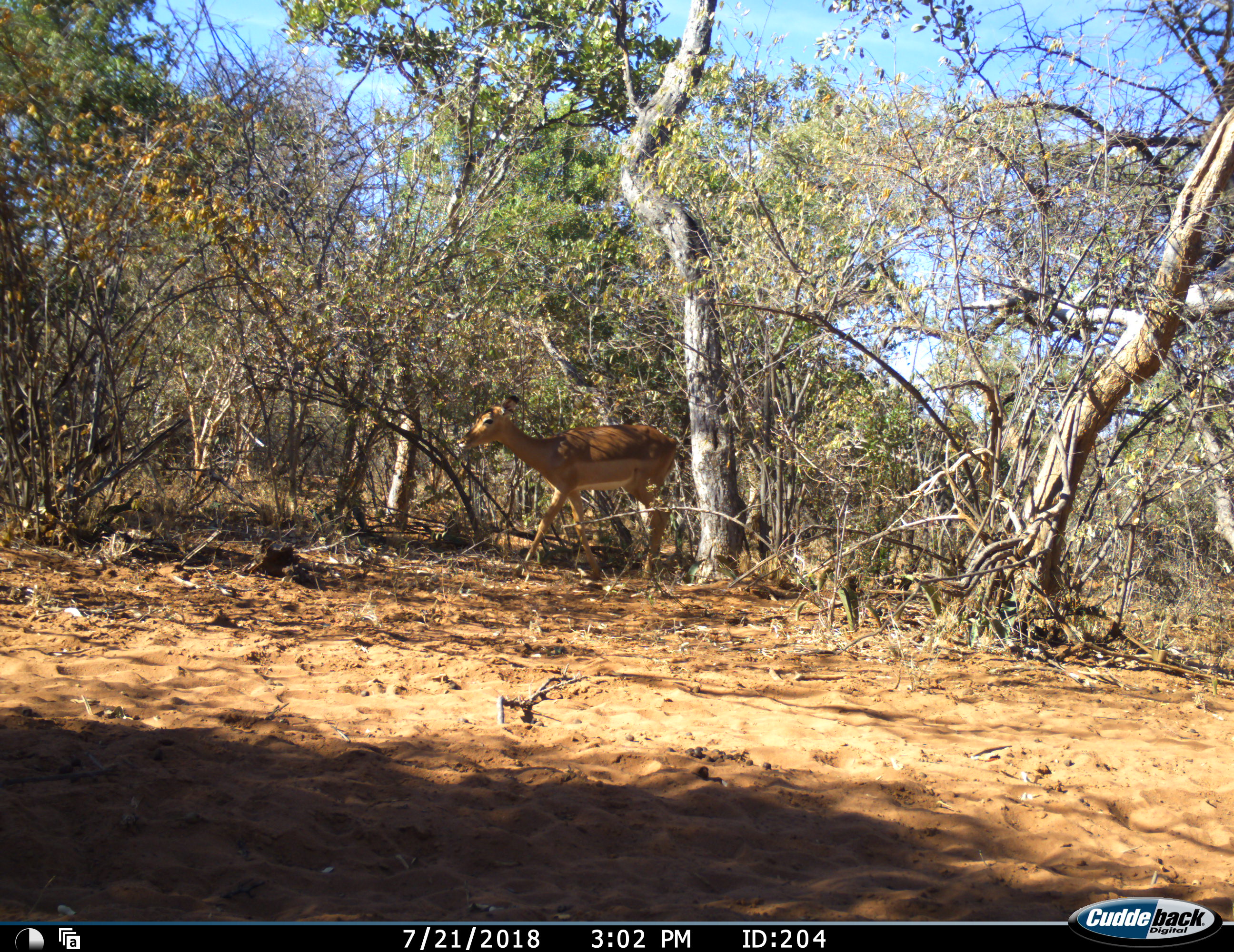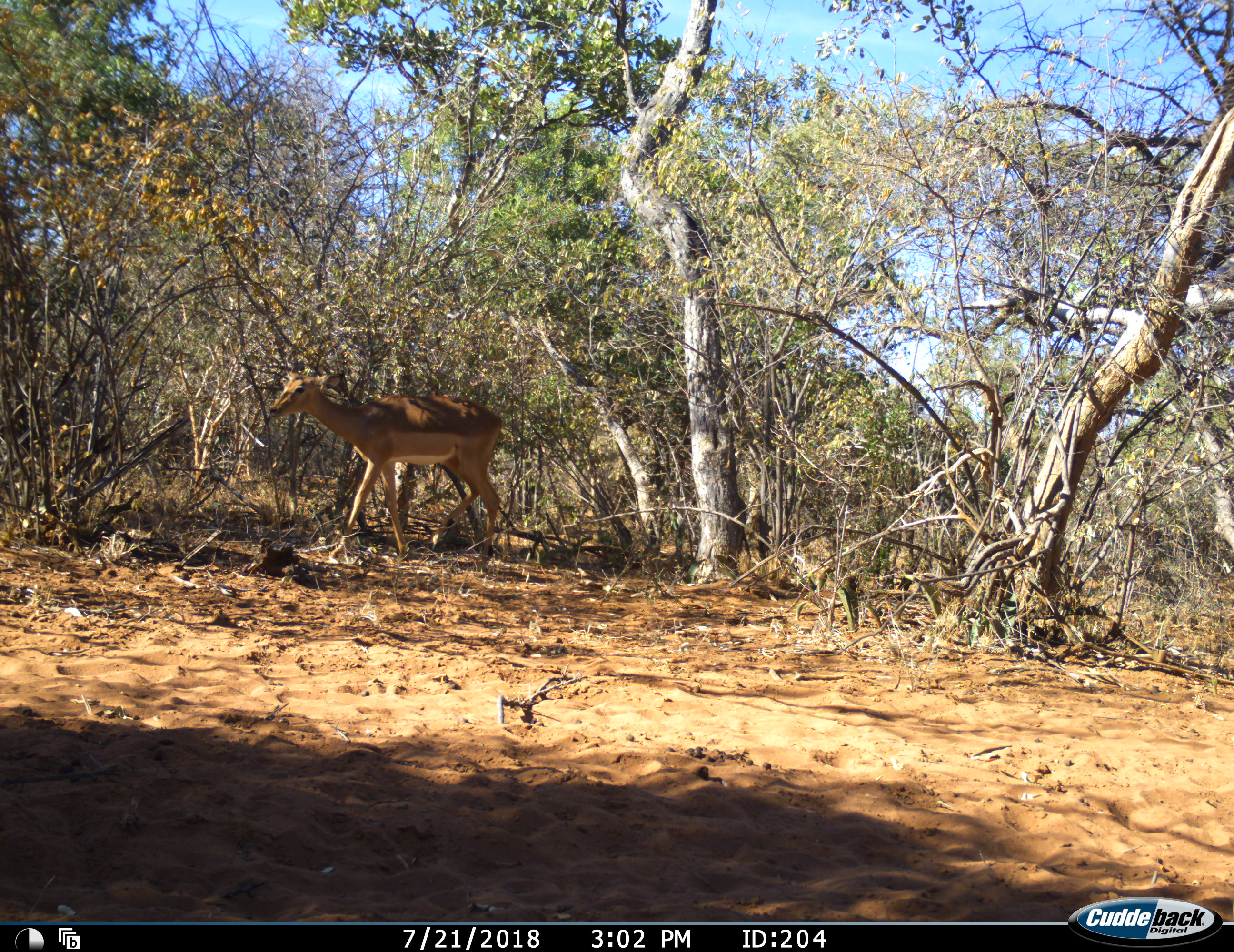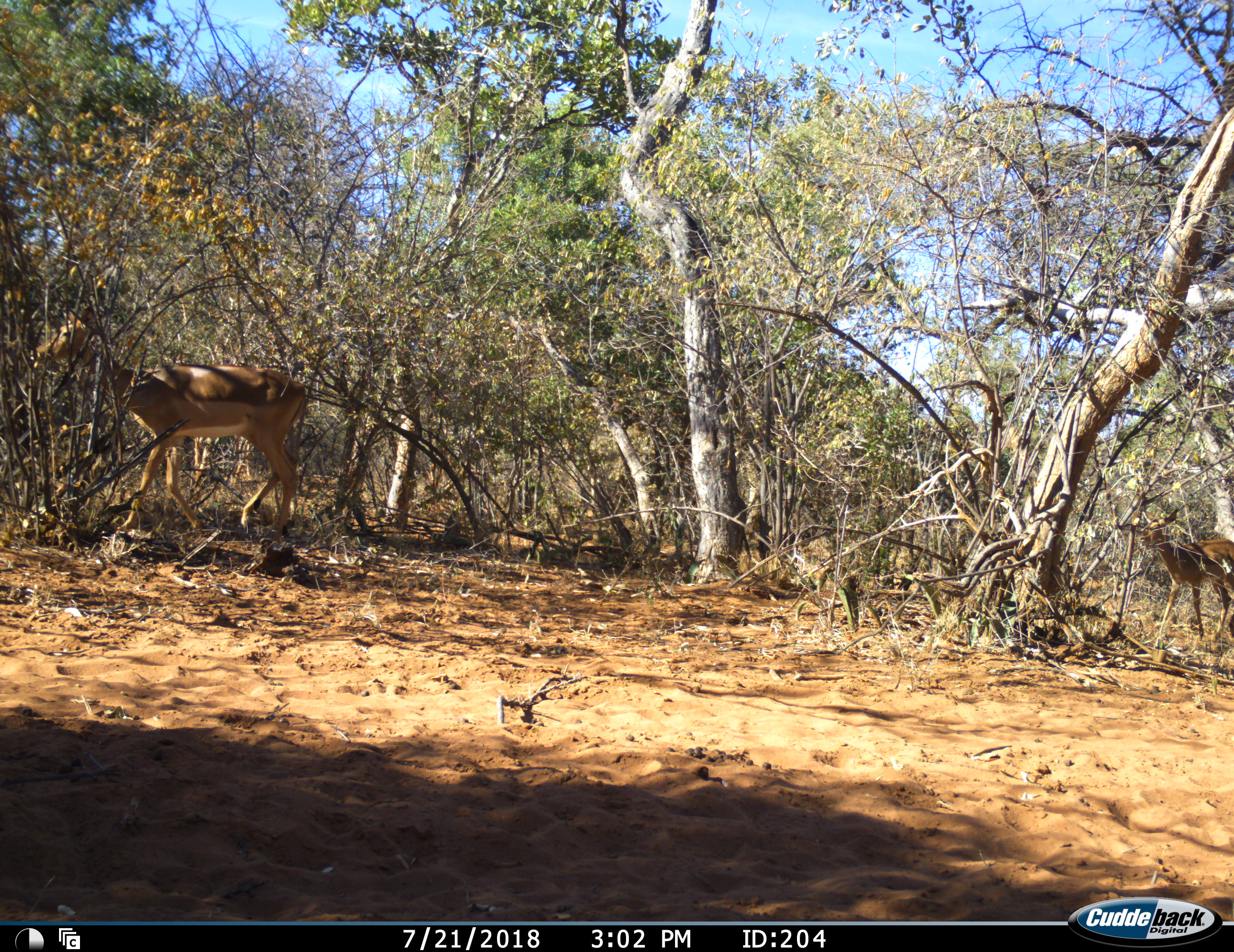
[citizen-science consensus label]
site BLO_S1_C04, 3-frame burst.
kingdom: Animalia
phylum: Chordata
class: Mammalia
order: Artiodactyla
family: Bovidae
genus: Aepyceros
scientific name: Aepyceros melampus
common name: impala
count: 2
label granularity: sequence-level